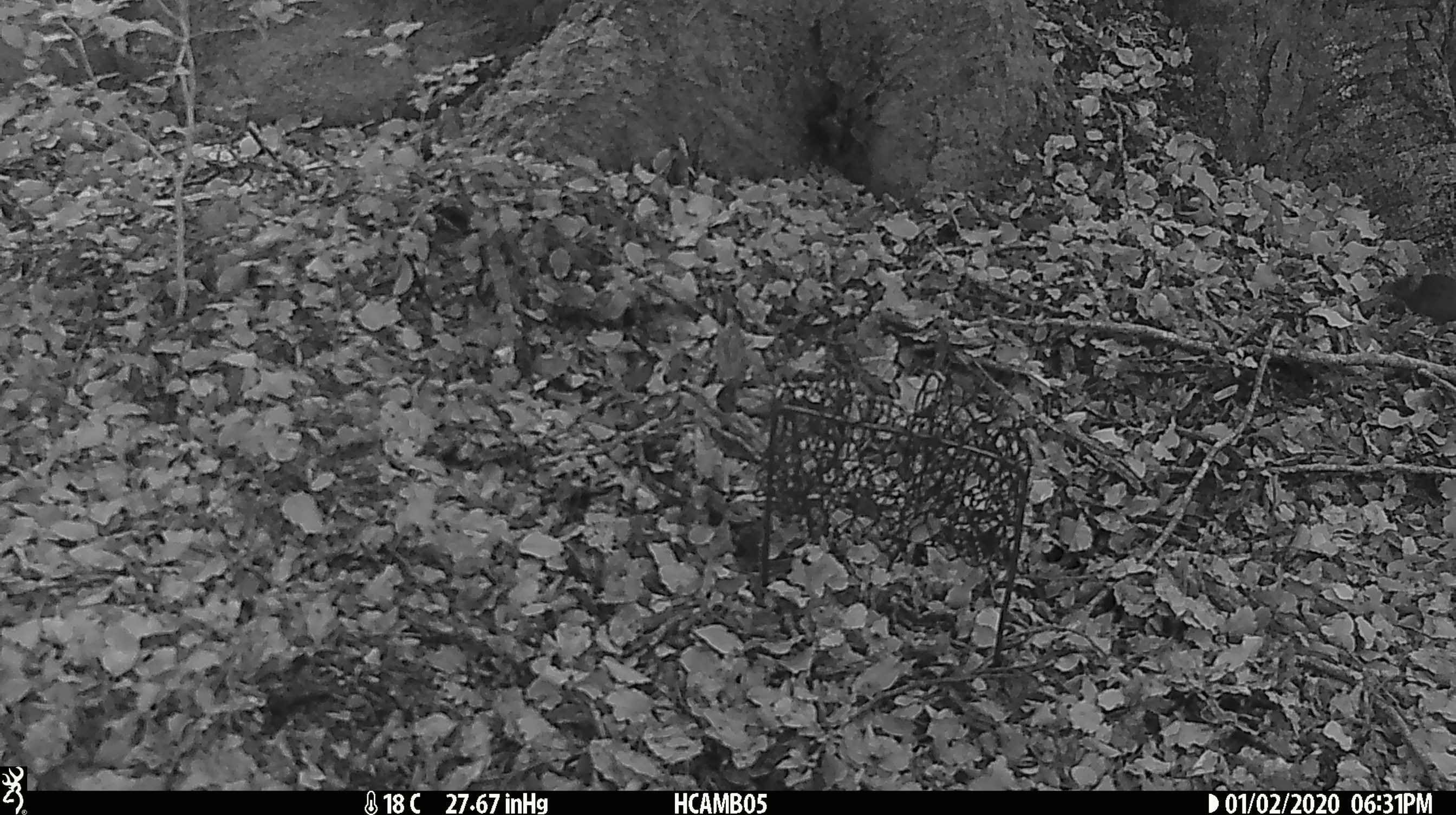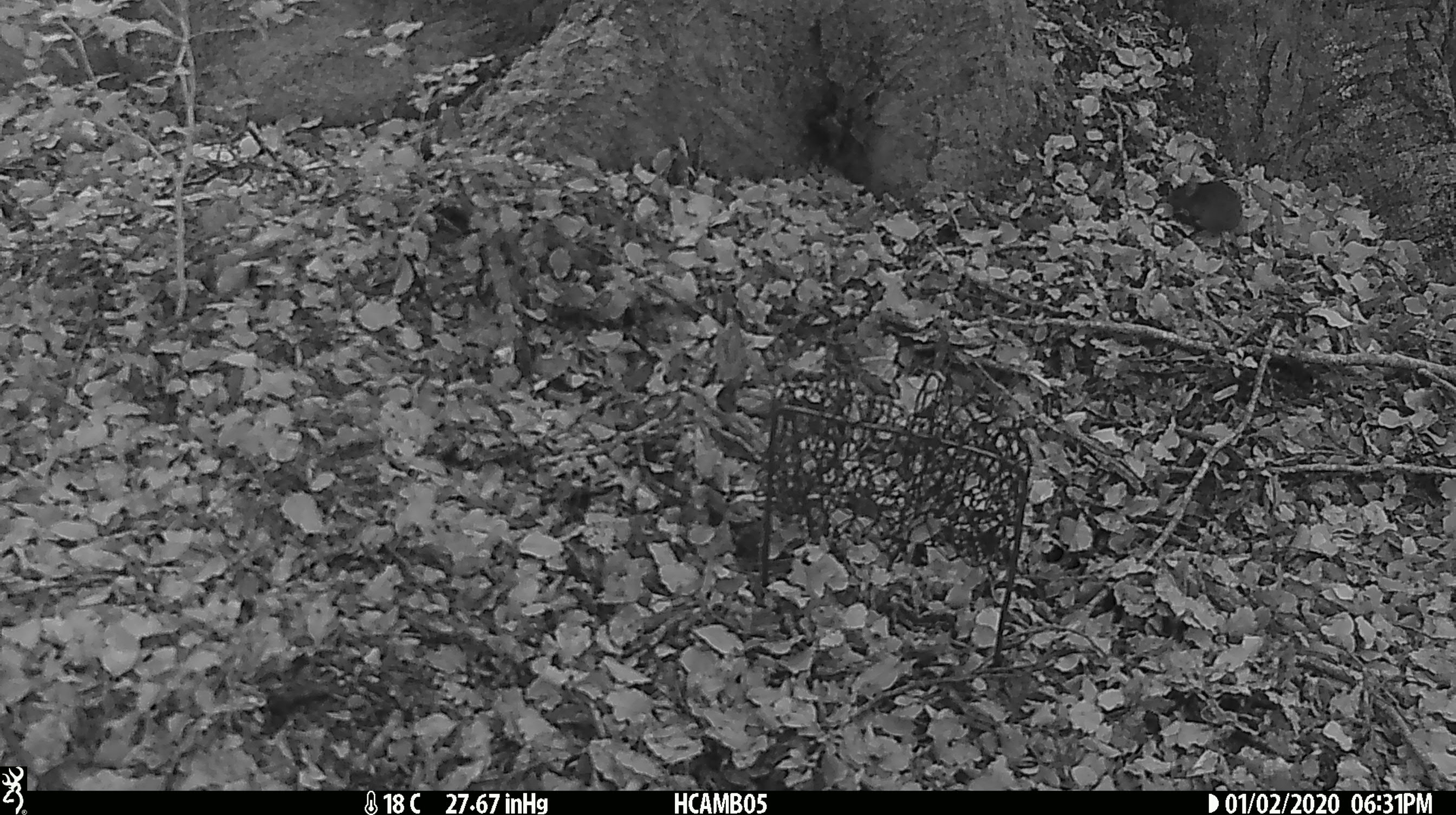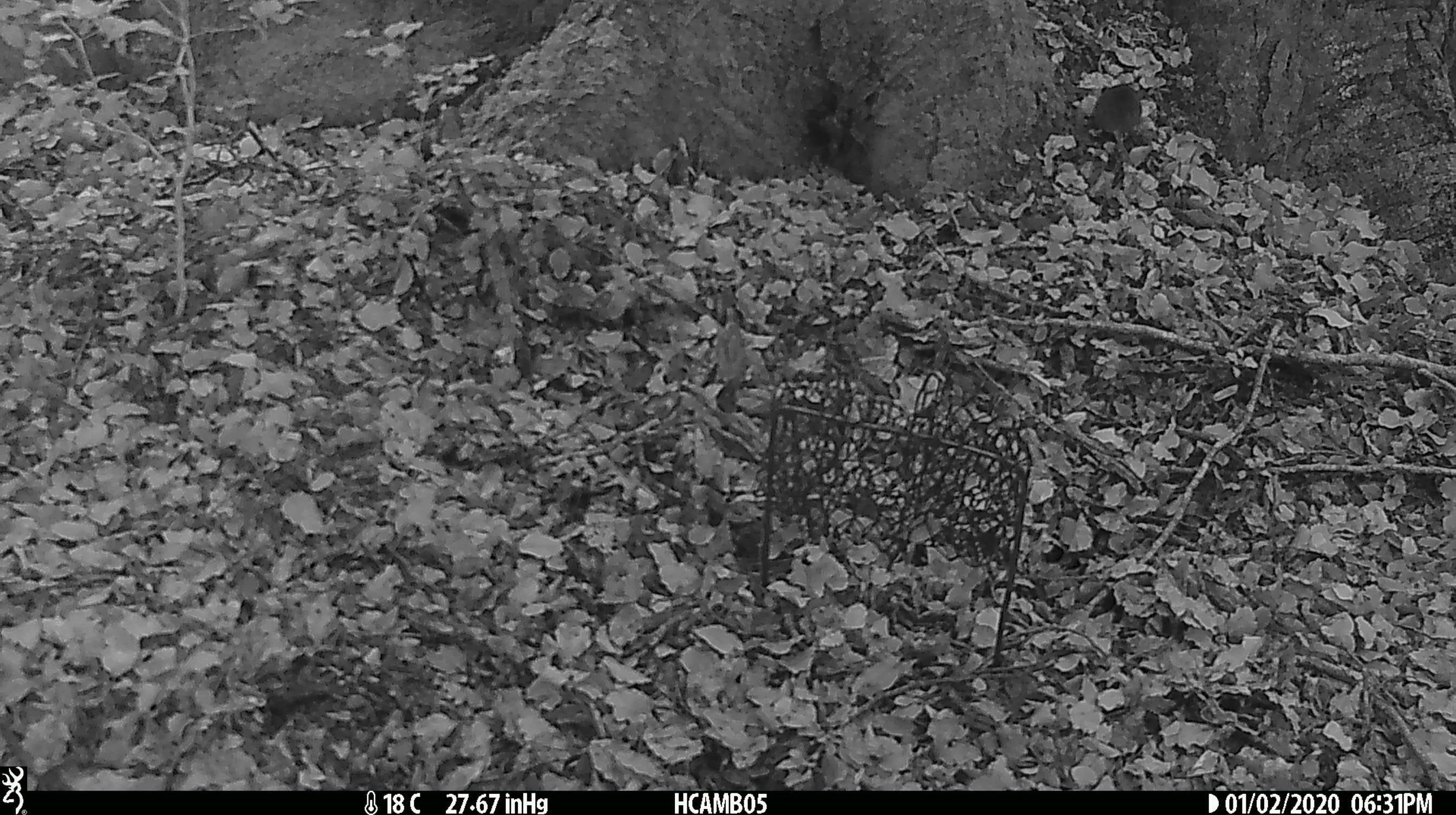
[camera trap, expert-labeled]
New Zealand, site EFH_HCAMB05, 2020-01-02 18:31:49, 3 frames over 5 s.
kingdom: Animalia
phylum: Chordata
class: Mammalia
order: Rodentia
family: Muridae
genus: Mus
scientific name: Mus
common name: mouse